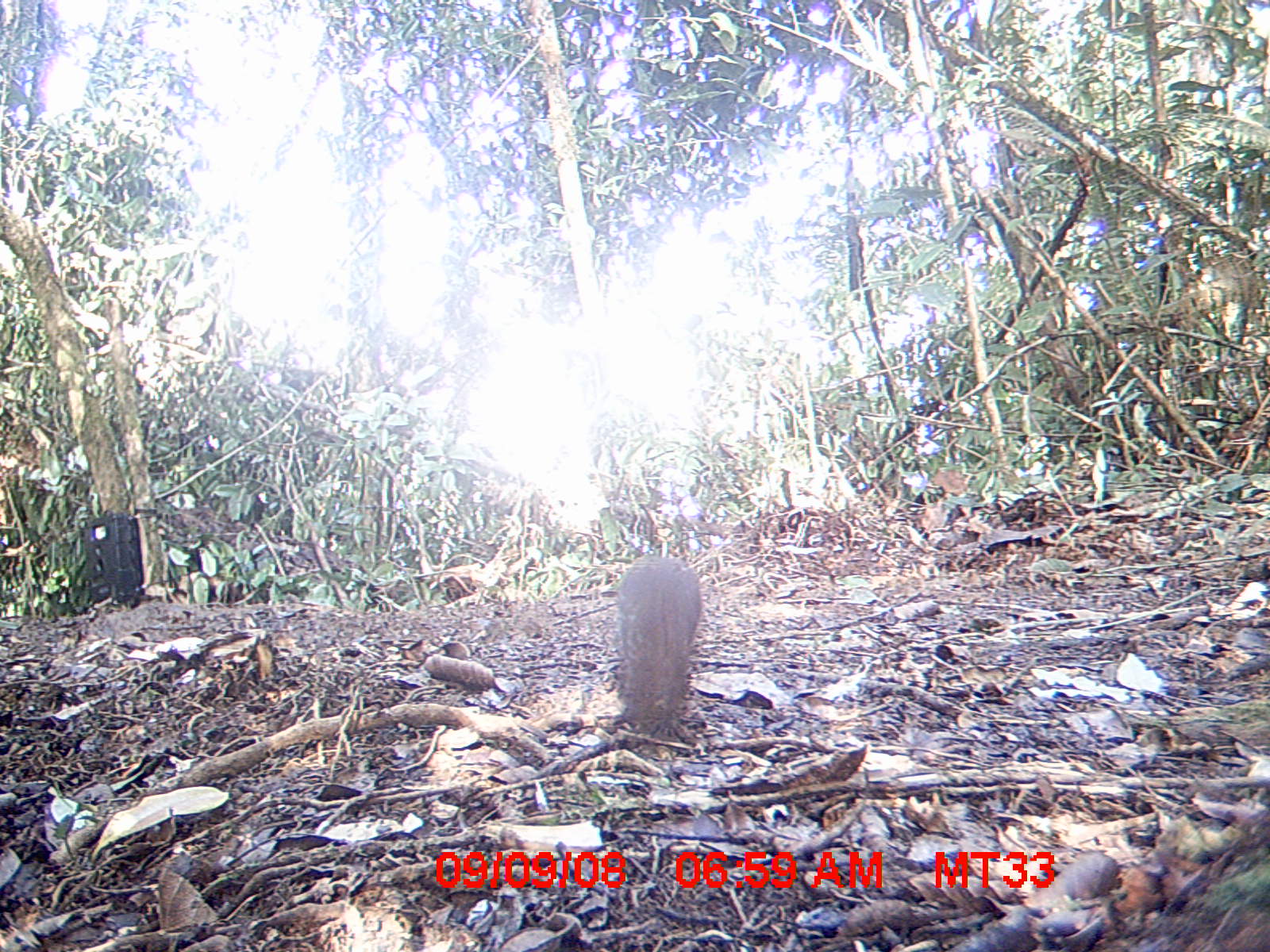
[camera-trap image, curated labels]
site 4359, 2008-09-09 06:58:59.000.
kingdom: Animalia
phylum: Chordata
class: Aves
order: Coraciiformes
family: Brachypteraciidae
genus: Brachypteracias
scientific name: Brachypteracias squamiger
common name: scaly ground-roller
Brachypteracias squamiger (scaly ground-roller), count 1.